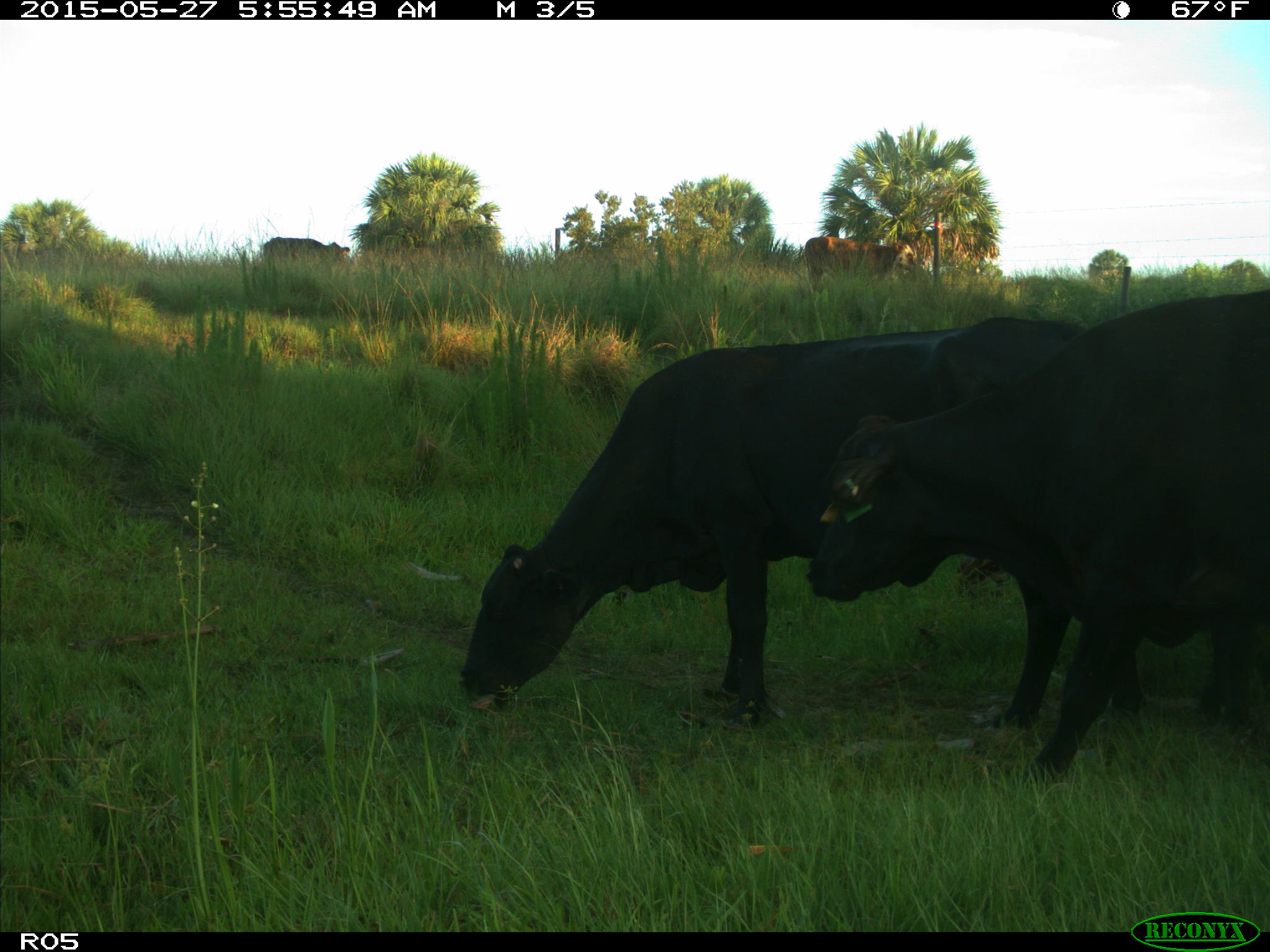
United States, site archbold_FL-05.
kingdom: Animalia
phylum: Chordata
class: Mammalia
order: Artiodactyla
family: Bovidae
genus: Bos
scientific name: Bos taurus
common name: domestic cow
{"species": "Bos taurus (domestic cow)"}